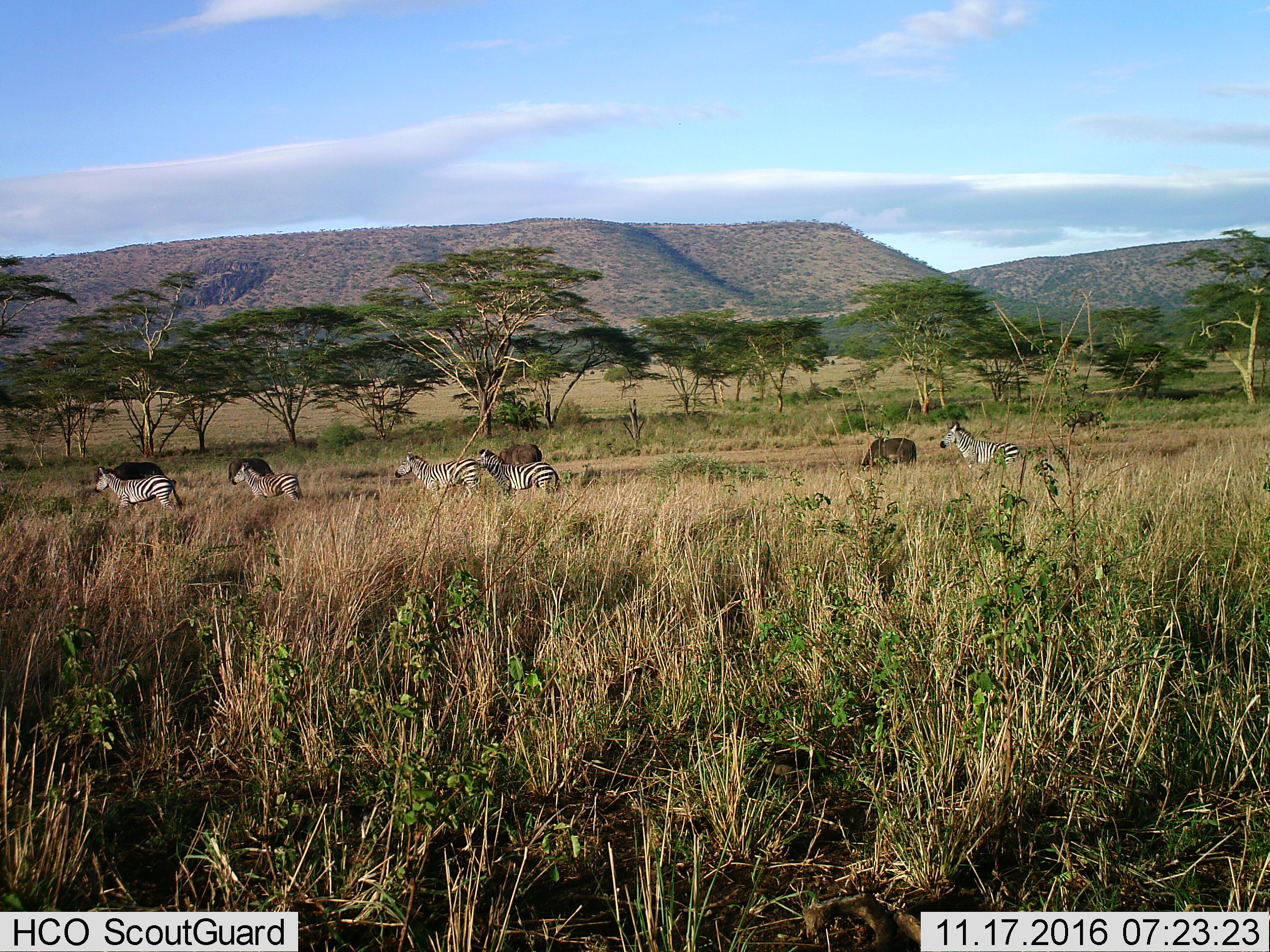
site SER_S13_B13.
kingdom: Animalia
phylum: Chordata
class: Mammalia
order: Perissodactyla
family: Equidae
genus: Equus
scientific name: Equus quagga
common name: plains zebra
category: zebraplains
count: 5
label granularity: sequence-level